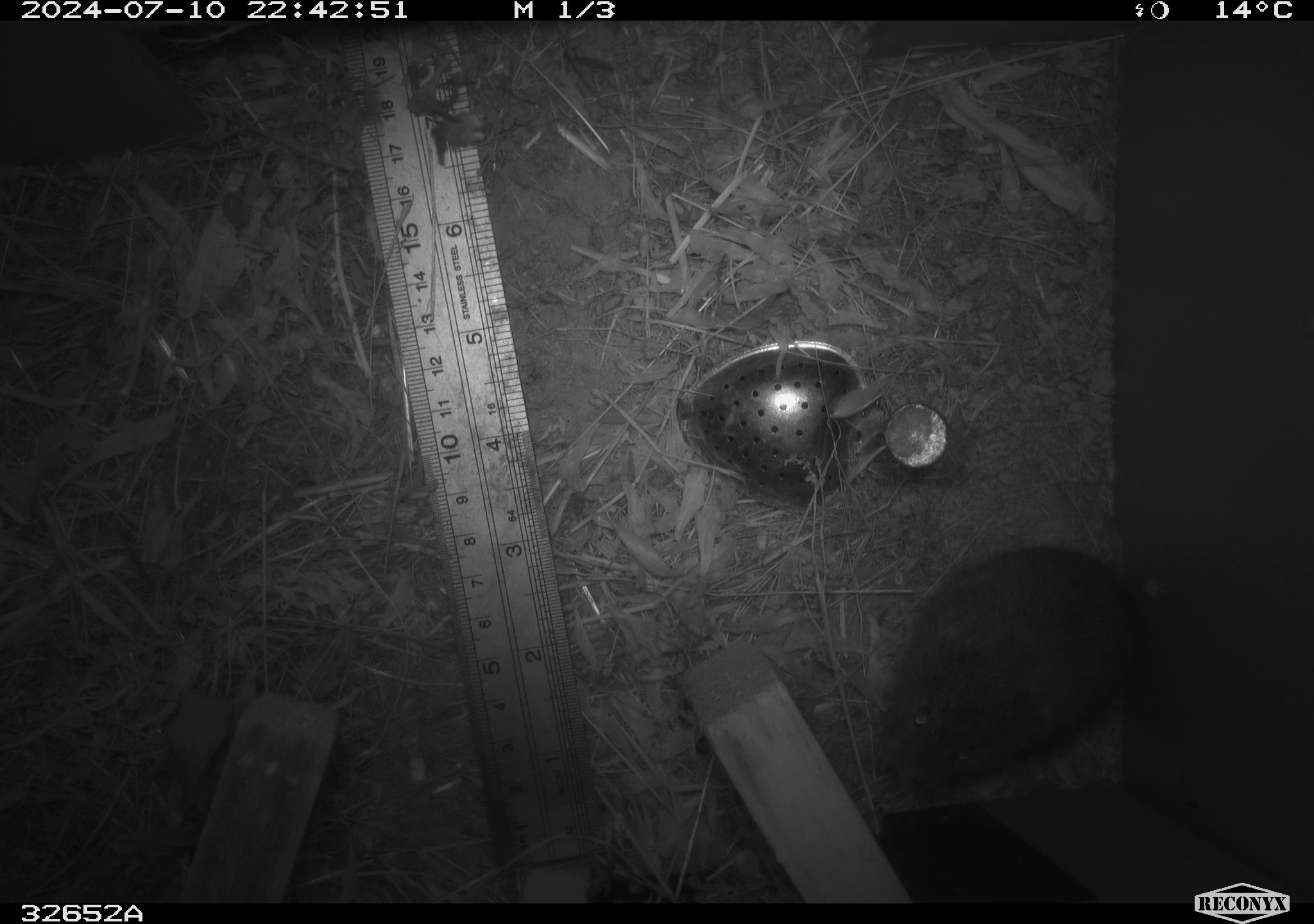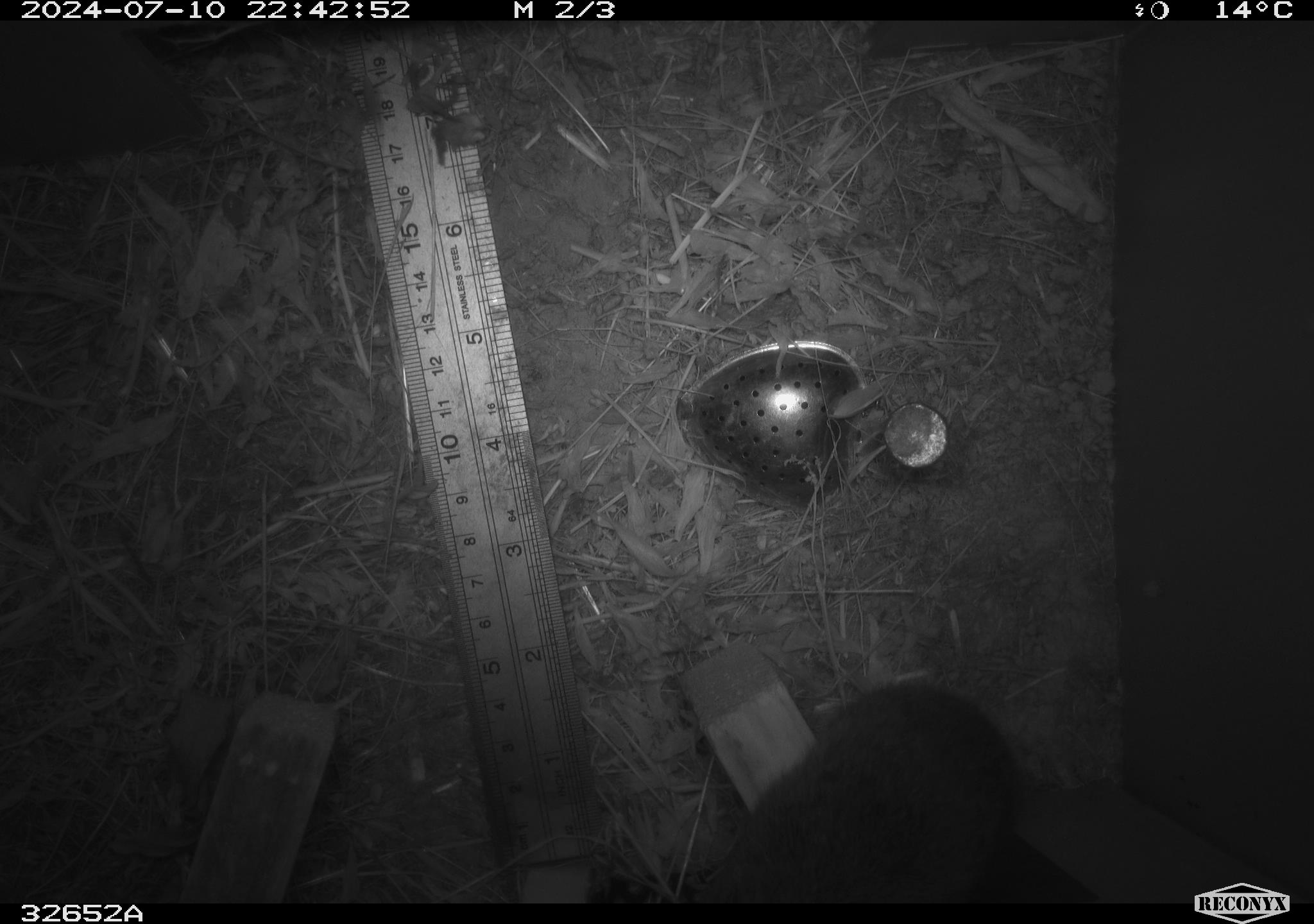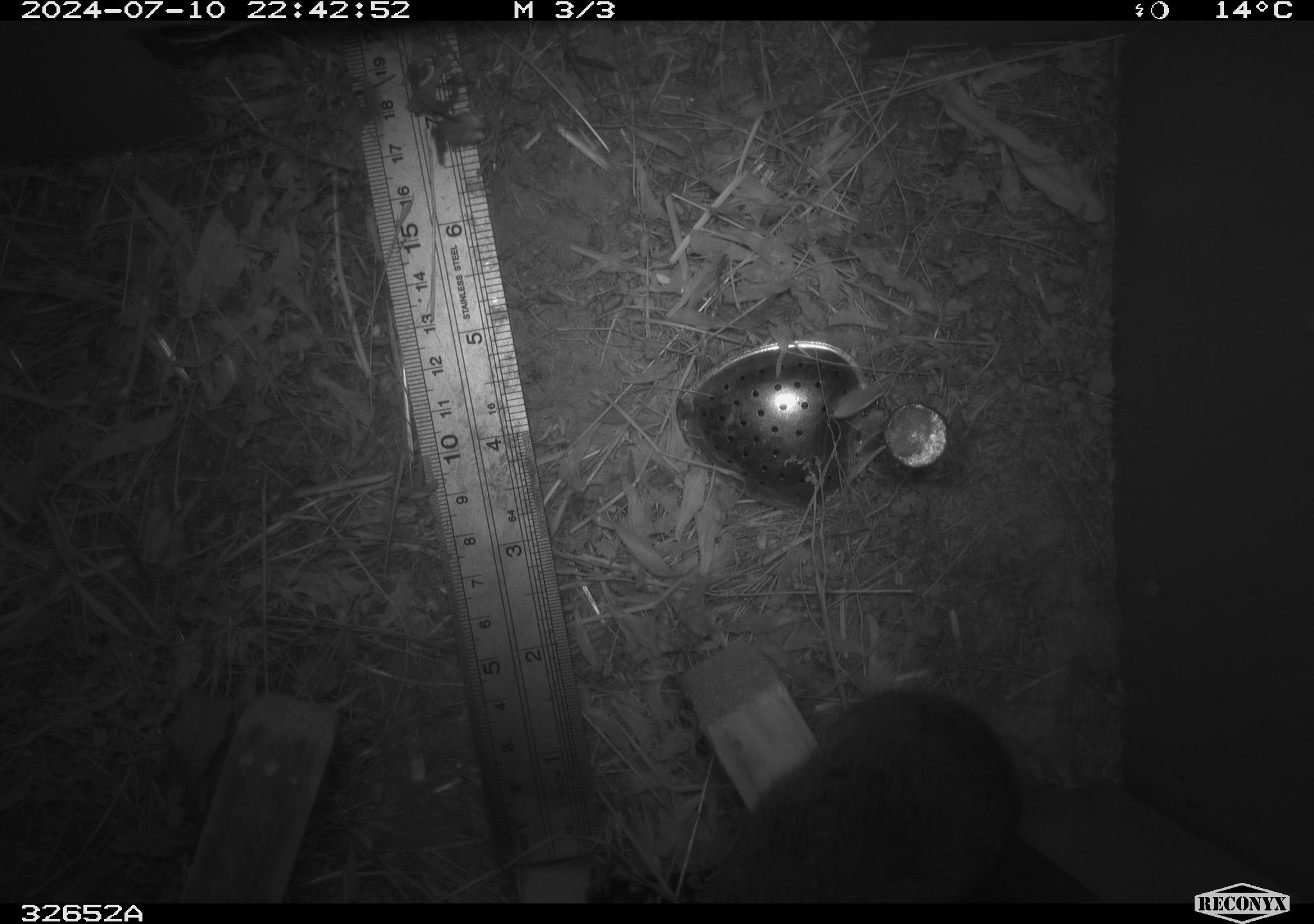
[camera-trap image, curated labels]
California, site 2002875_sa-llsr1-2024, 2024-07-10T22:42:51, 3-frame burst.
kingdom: Animalia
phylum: Chordata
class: Mammalia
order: Rodentia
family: Cricetidae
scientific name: Arvicolinae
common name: voles, lemmings, and muskrats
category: arvicolinae subfamily